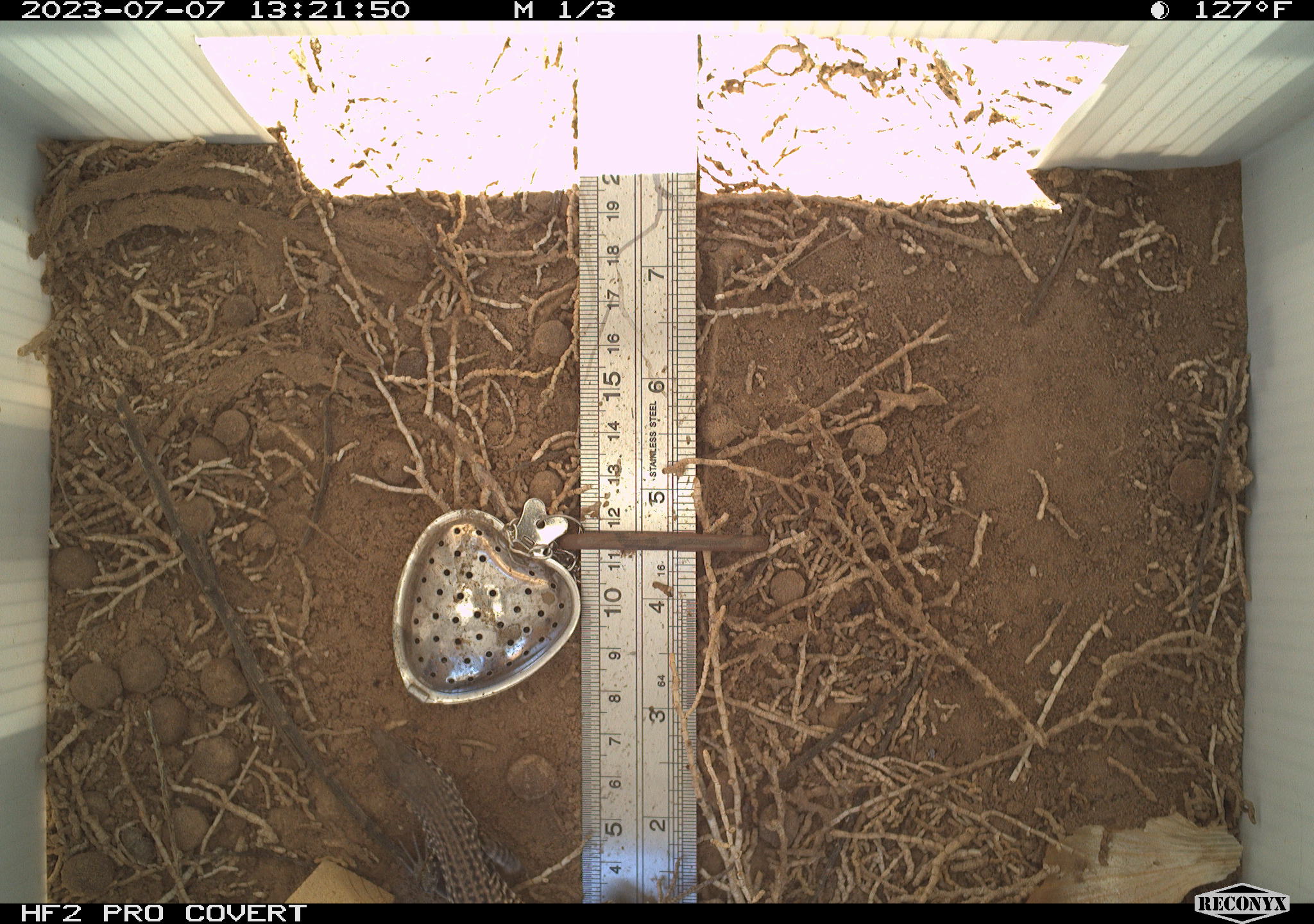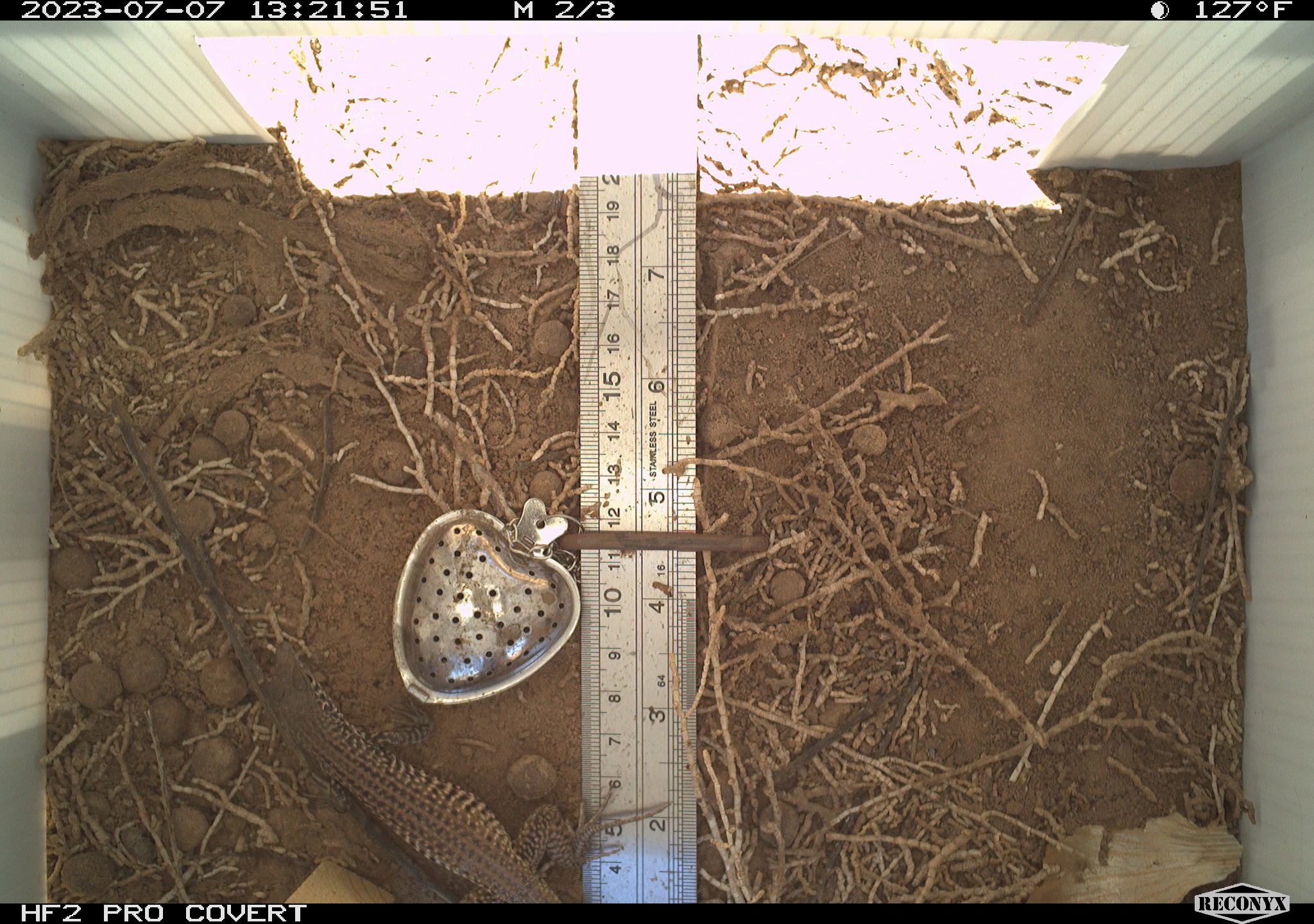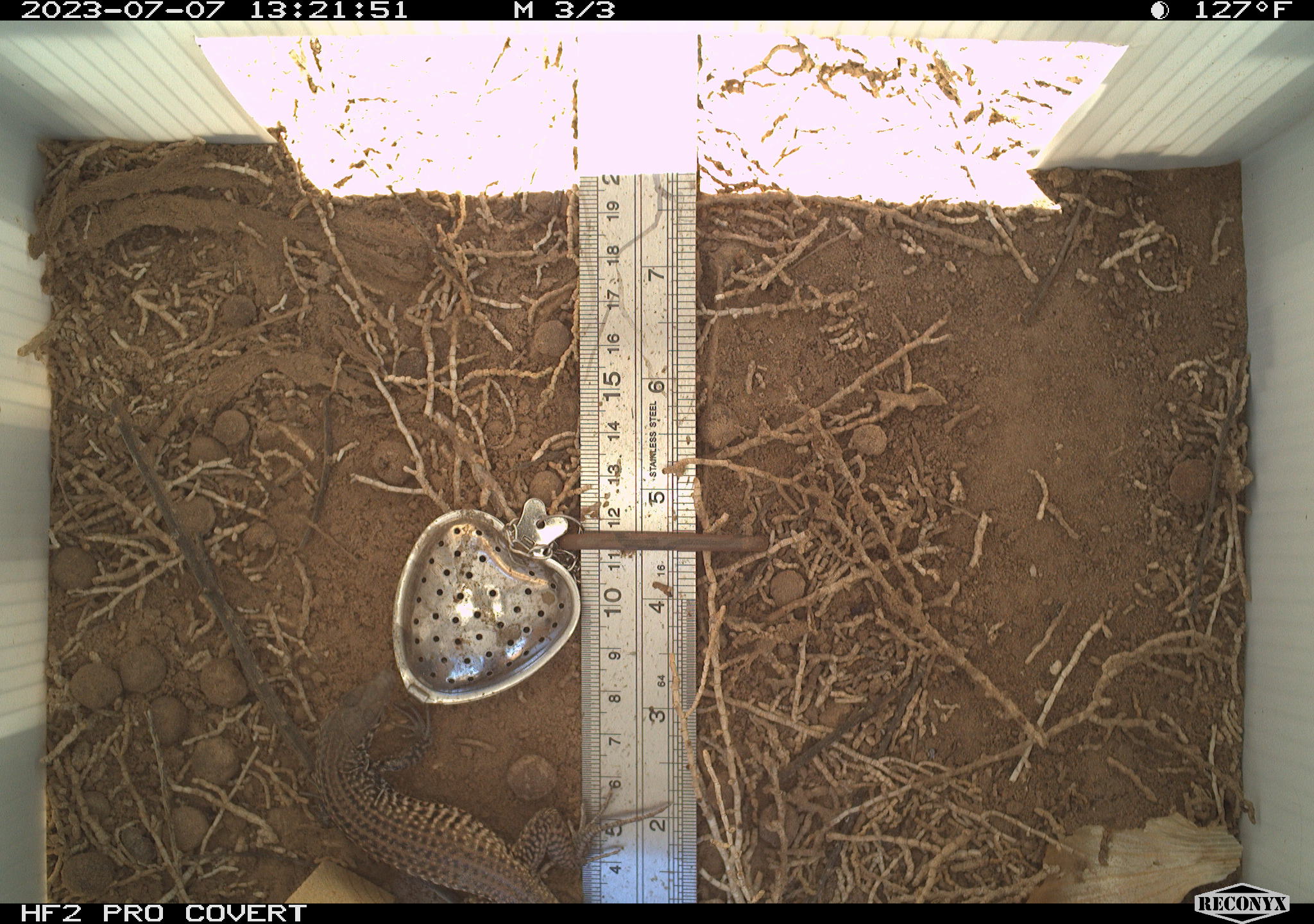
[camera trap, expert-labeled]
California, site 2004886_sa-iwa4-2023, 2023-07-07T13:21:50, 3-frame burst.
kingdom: Animalia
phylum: Chordata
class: Reptilia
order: Squamata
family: Teiidae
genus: Aspidoscelis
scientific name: Aspidoscelis tigris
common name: western whiptail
Western whiptail (Aspidoscelis tigris).